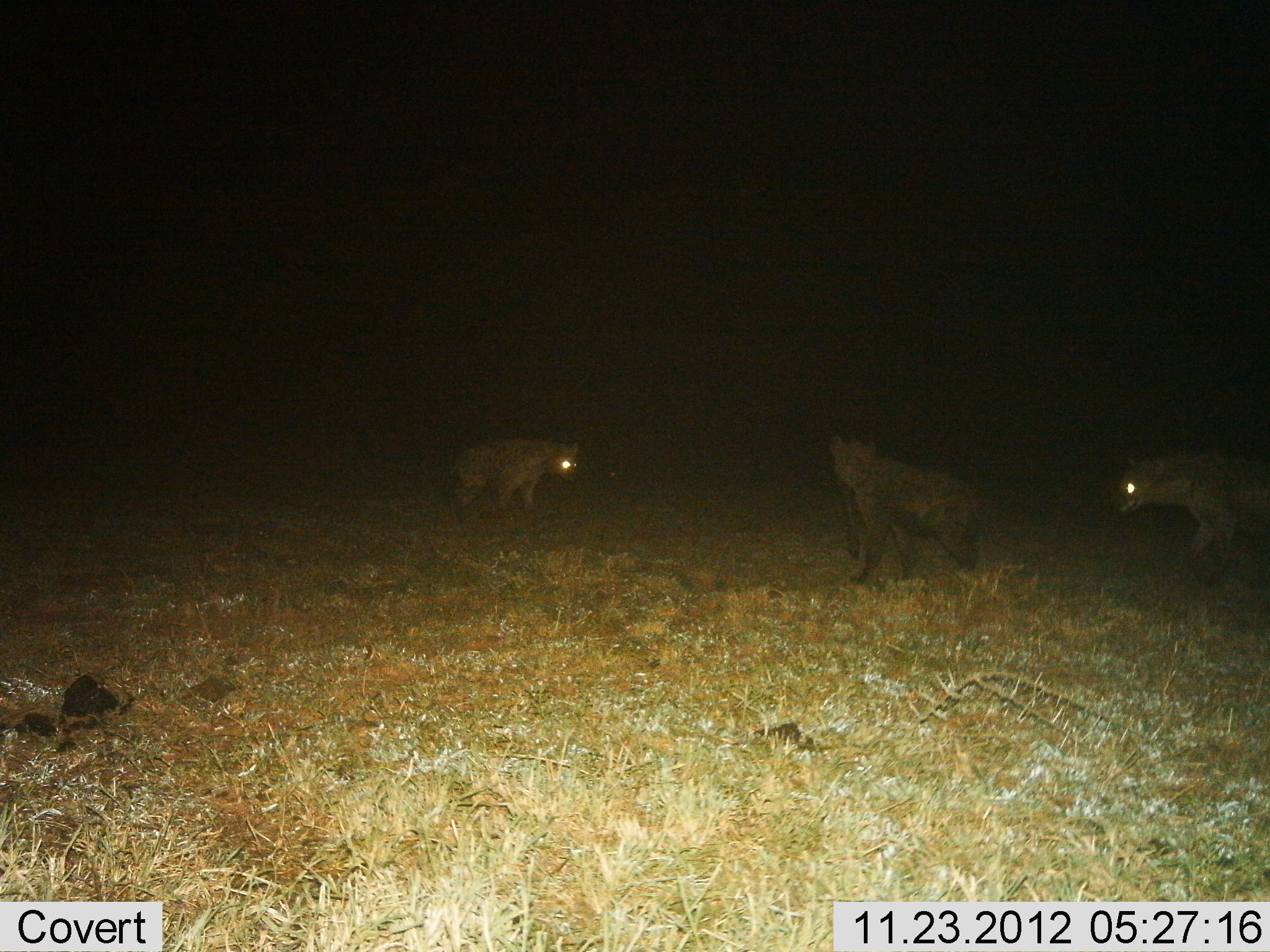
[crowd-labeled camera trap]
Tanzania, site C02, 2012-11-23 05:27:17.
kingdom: Animalia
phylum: Chordata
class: Mammalia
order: Carnivora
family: Hyaenidae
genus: Crocuta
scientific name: Crocuta crocuta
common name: spotted hyena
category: hyenaspotted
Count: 3.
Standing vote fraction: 83%.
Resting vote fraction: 0%.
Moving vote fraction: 26%.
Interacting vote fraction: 17%.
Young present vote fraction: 0%.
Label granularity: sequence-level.